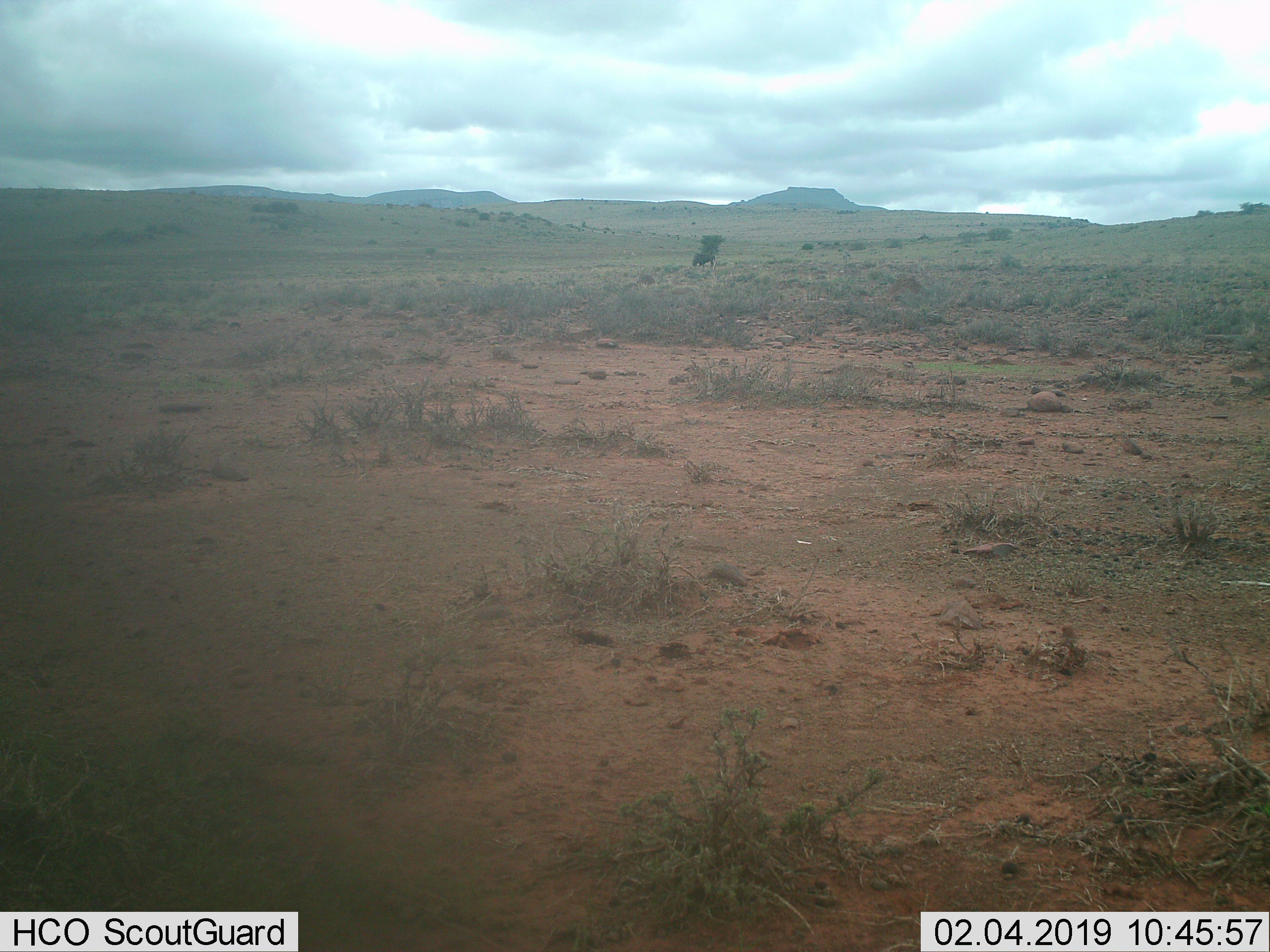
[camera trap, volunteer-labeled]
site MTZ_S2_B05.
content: unidentified animal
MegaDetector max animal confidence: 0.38